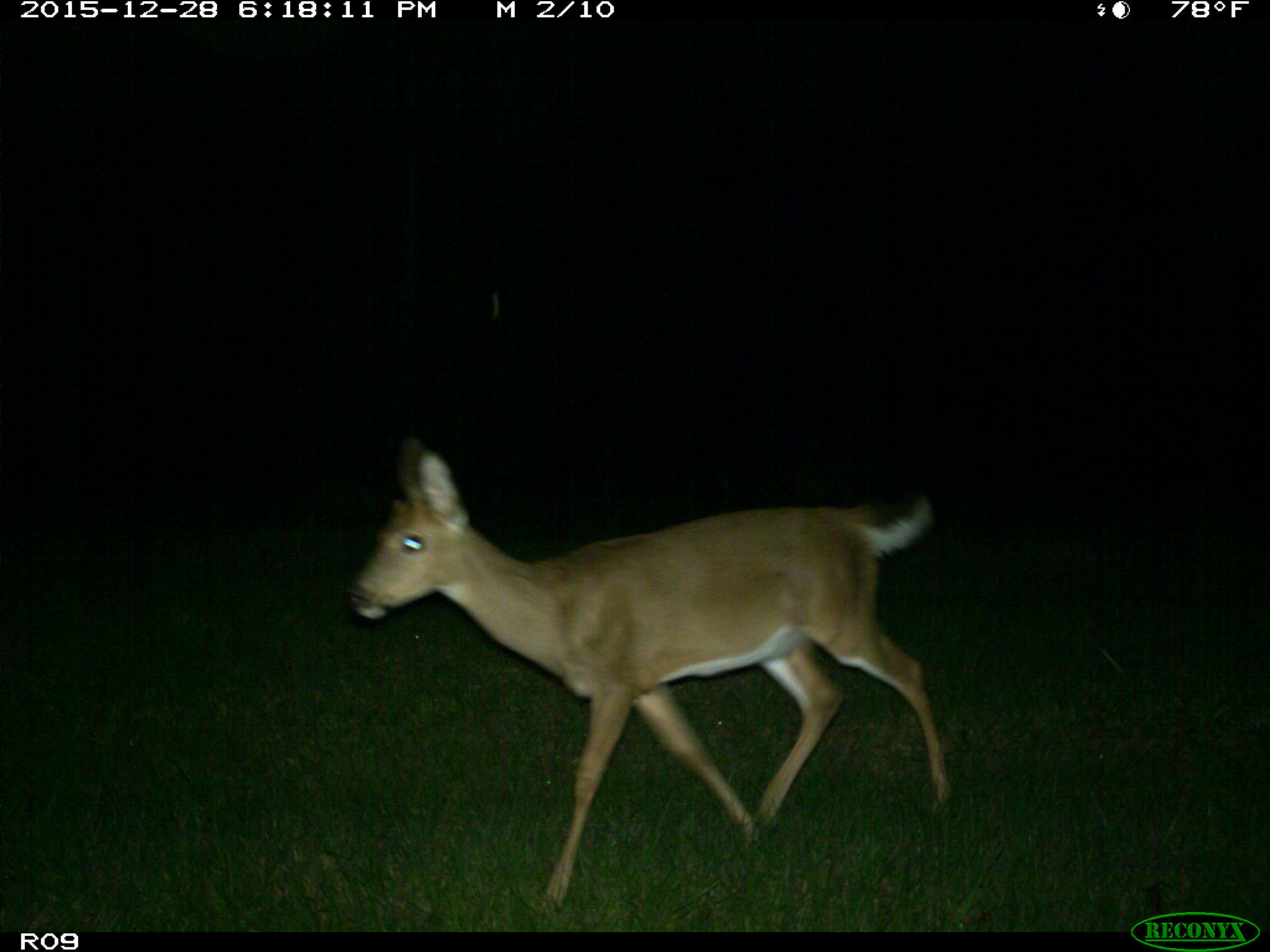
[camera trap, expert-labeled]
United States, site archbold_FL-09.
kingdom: Animalia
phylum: Chordata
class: Mammalia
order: Artiodactyla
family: Cervidae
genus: Odocoileus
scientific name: Odocoileus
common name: deer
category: unidentified deer